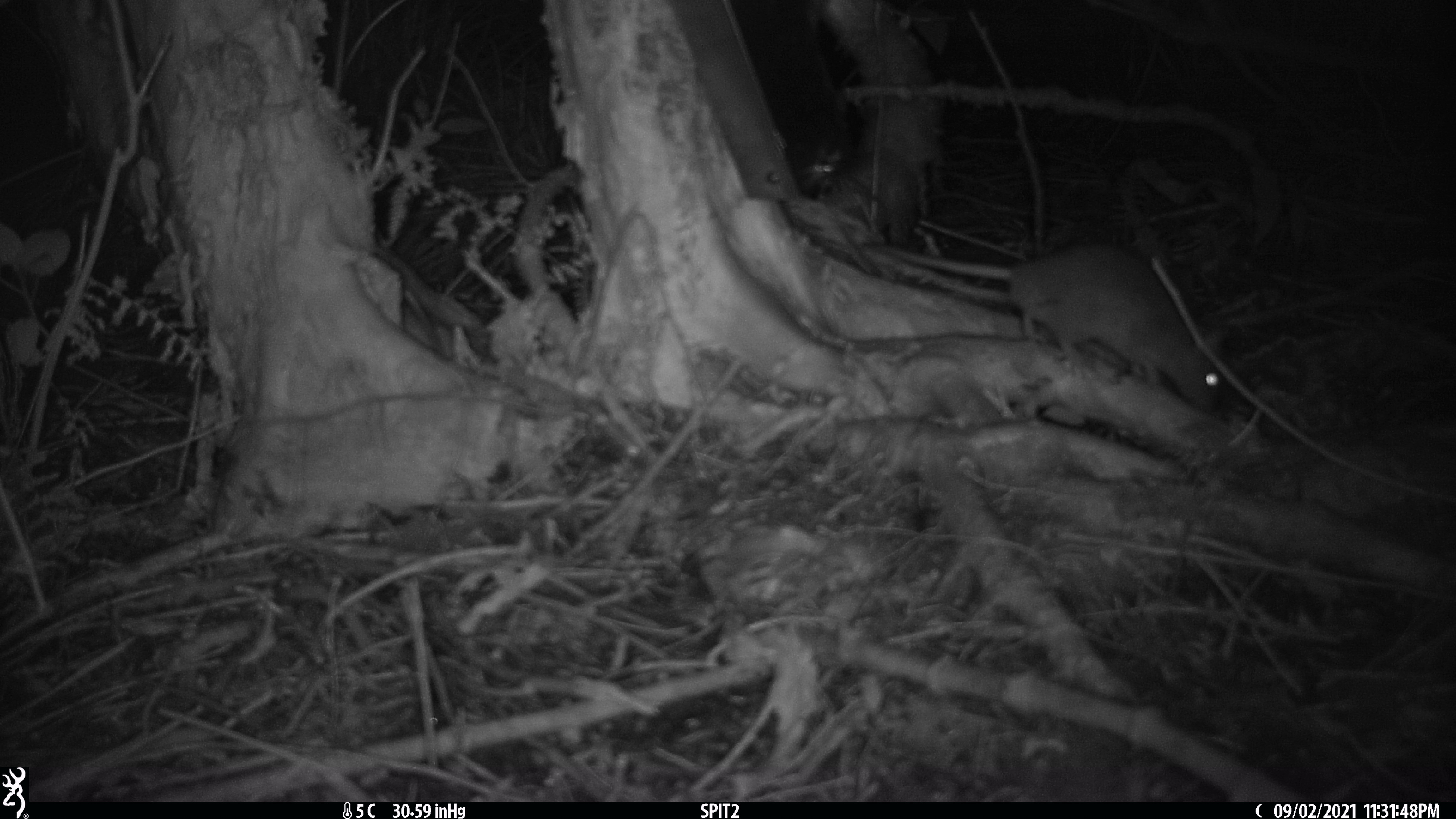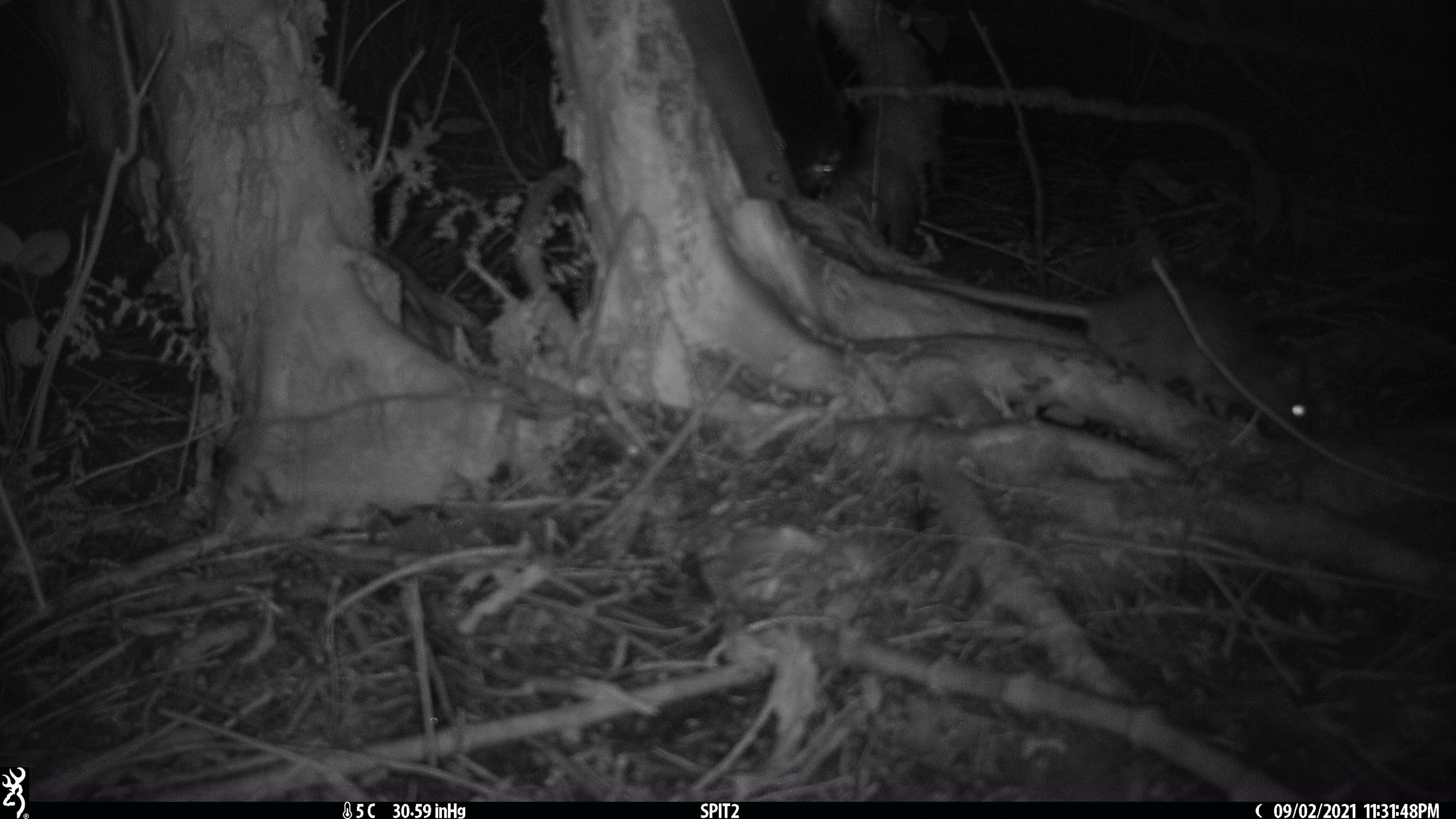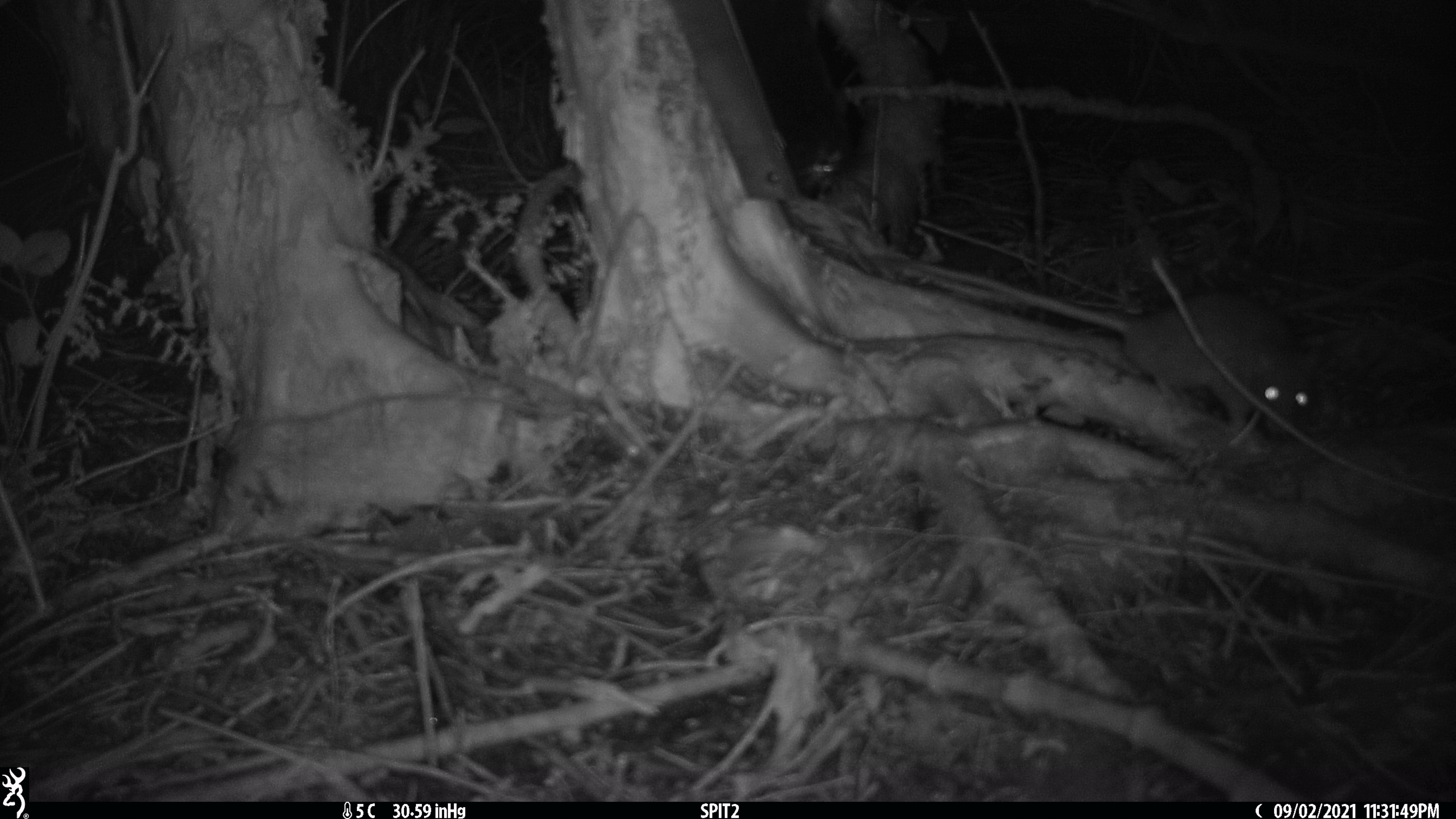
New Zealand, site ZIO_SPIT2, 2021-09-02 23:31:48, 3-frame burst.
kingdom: Animalia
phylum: Chordata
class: Mammalia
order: Rodentia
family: Muridae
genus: Rattus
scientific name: Rattus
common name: rat